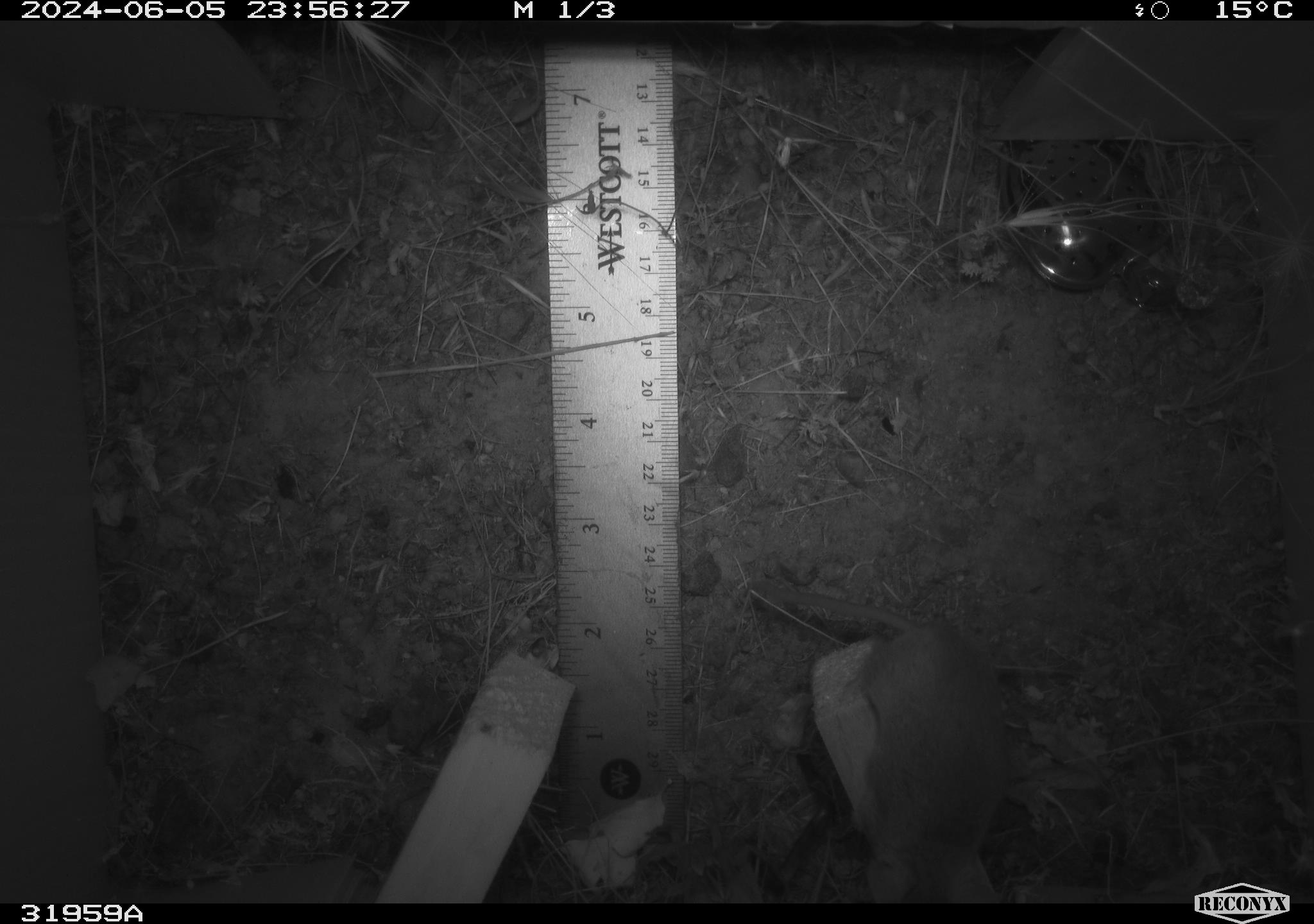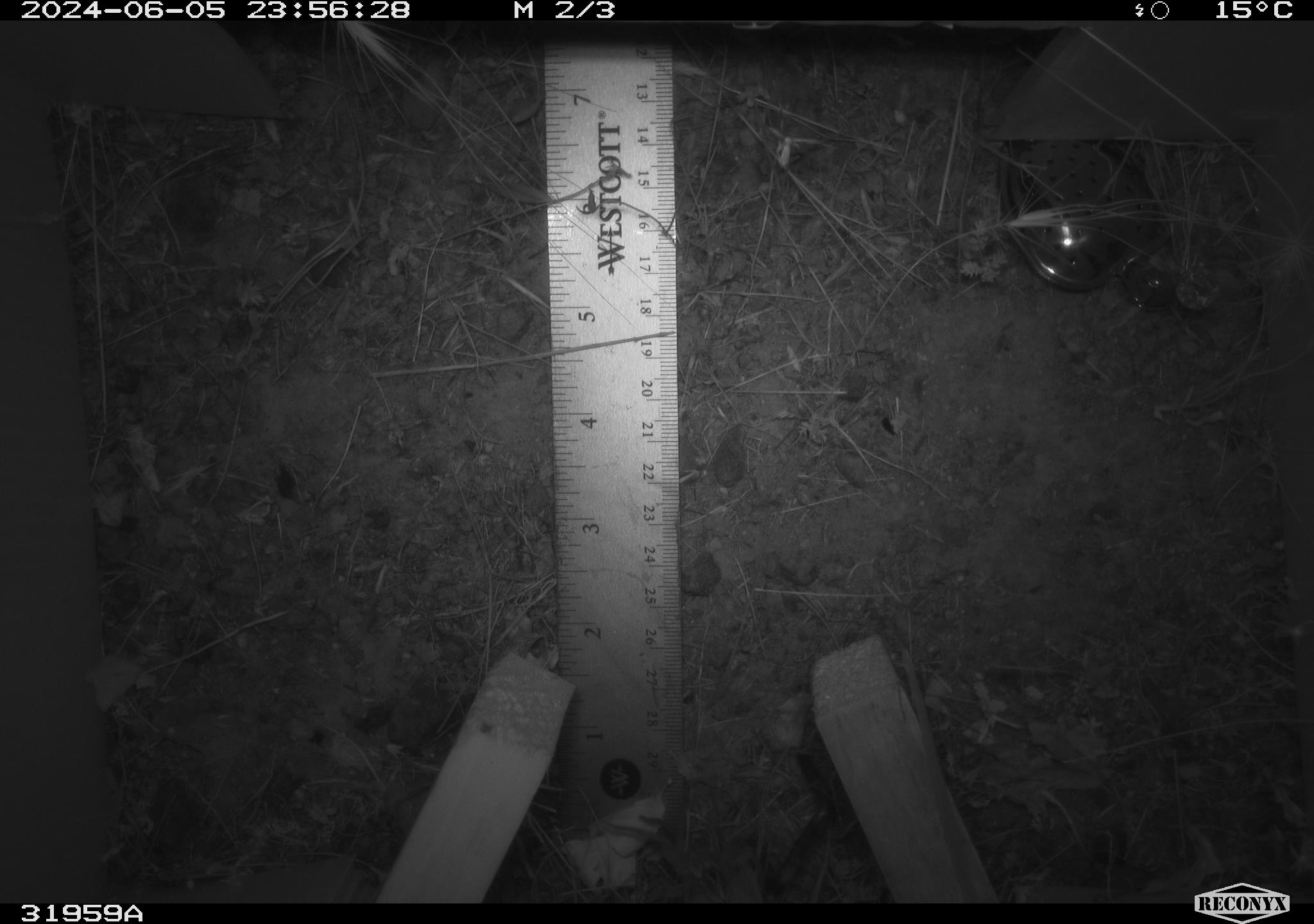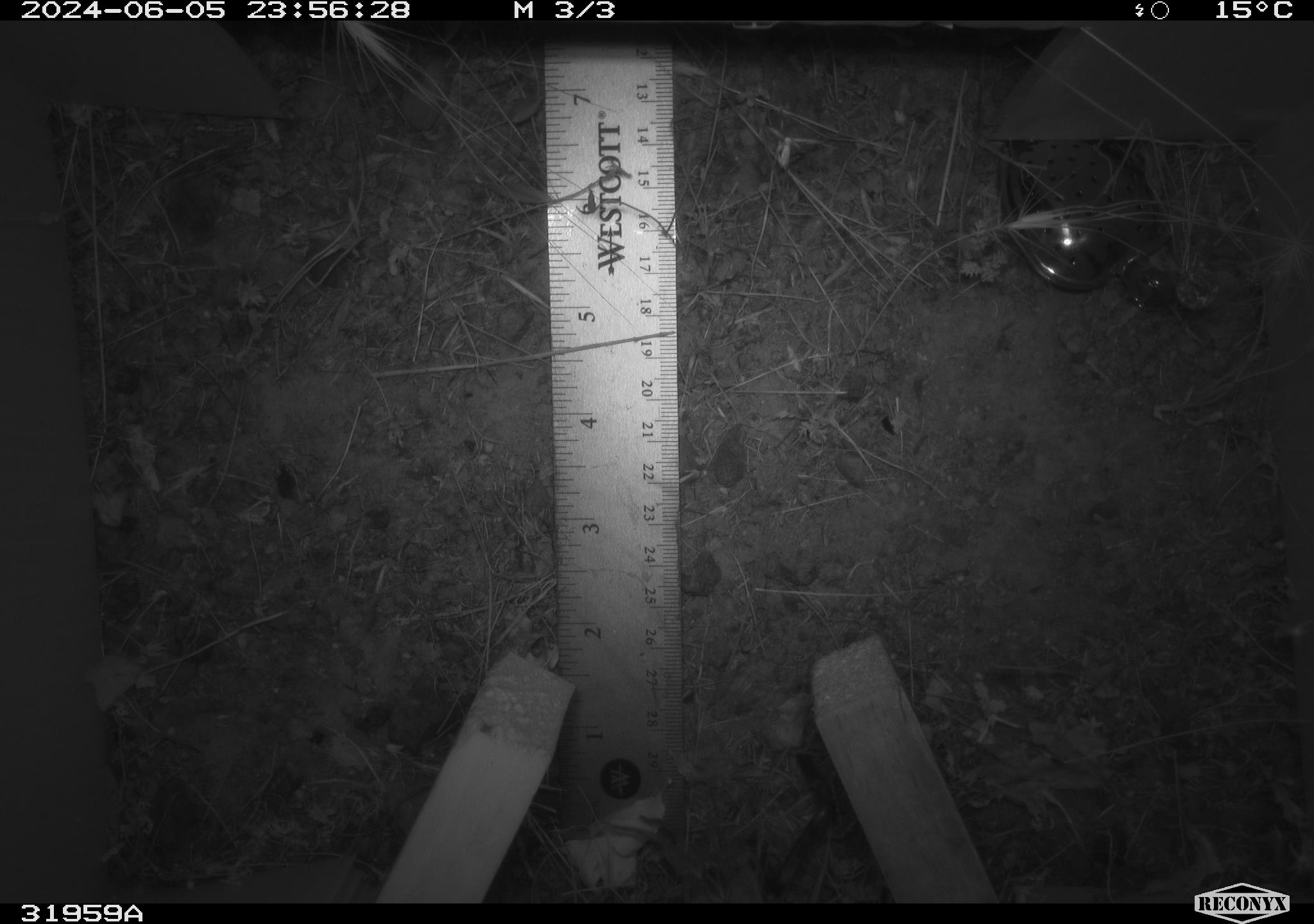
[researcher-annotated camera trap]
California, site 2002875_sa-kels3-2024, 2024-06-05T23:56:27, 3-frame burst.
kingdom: Animalia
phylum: Chordata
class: Mammalia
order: Rodentia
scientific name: Rodentia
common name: rodent